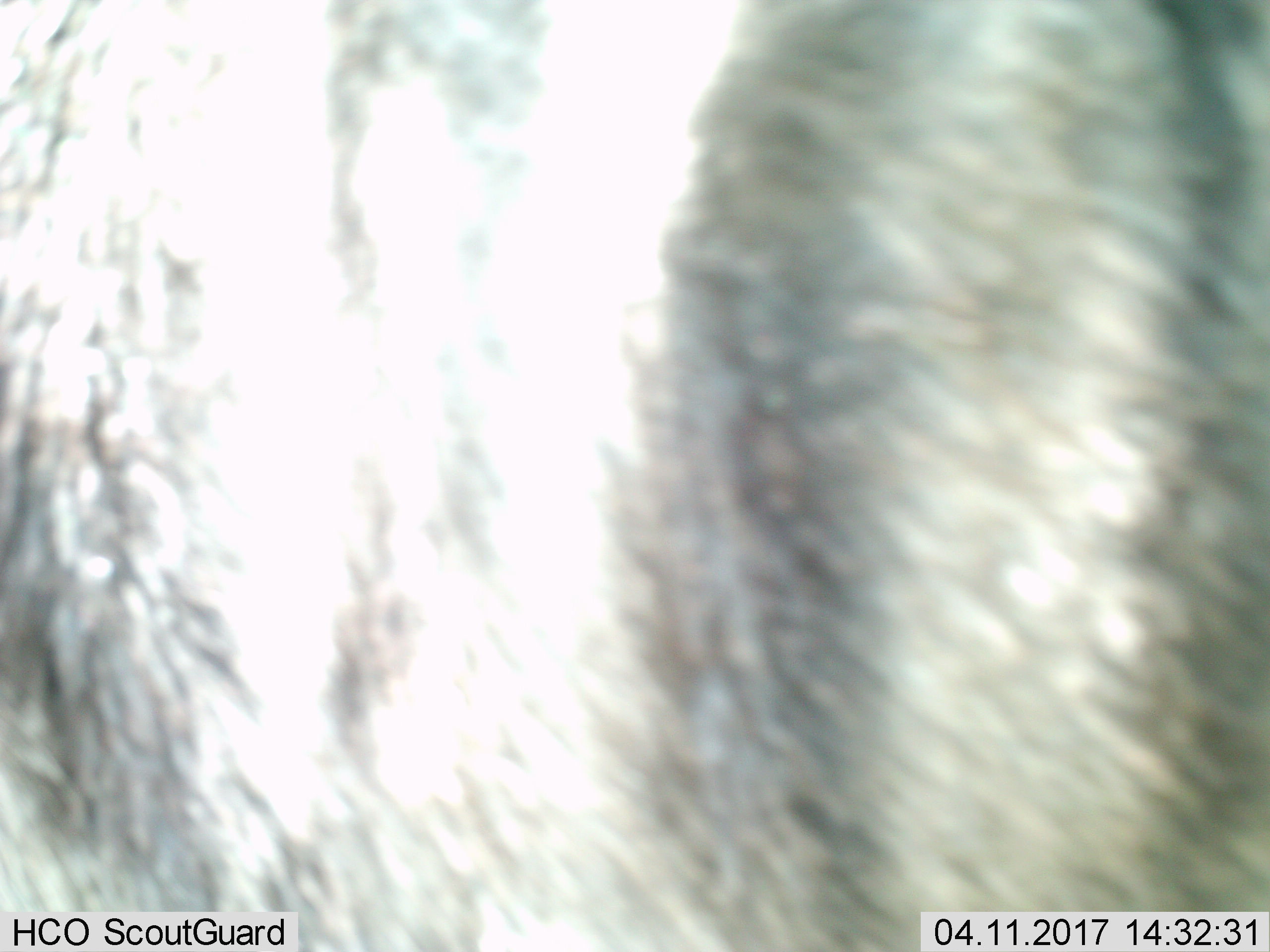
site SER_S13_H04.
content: unidentified animal